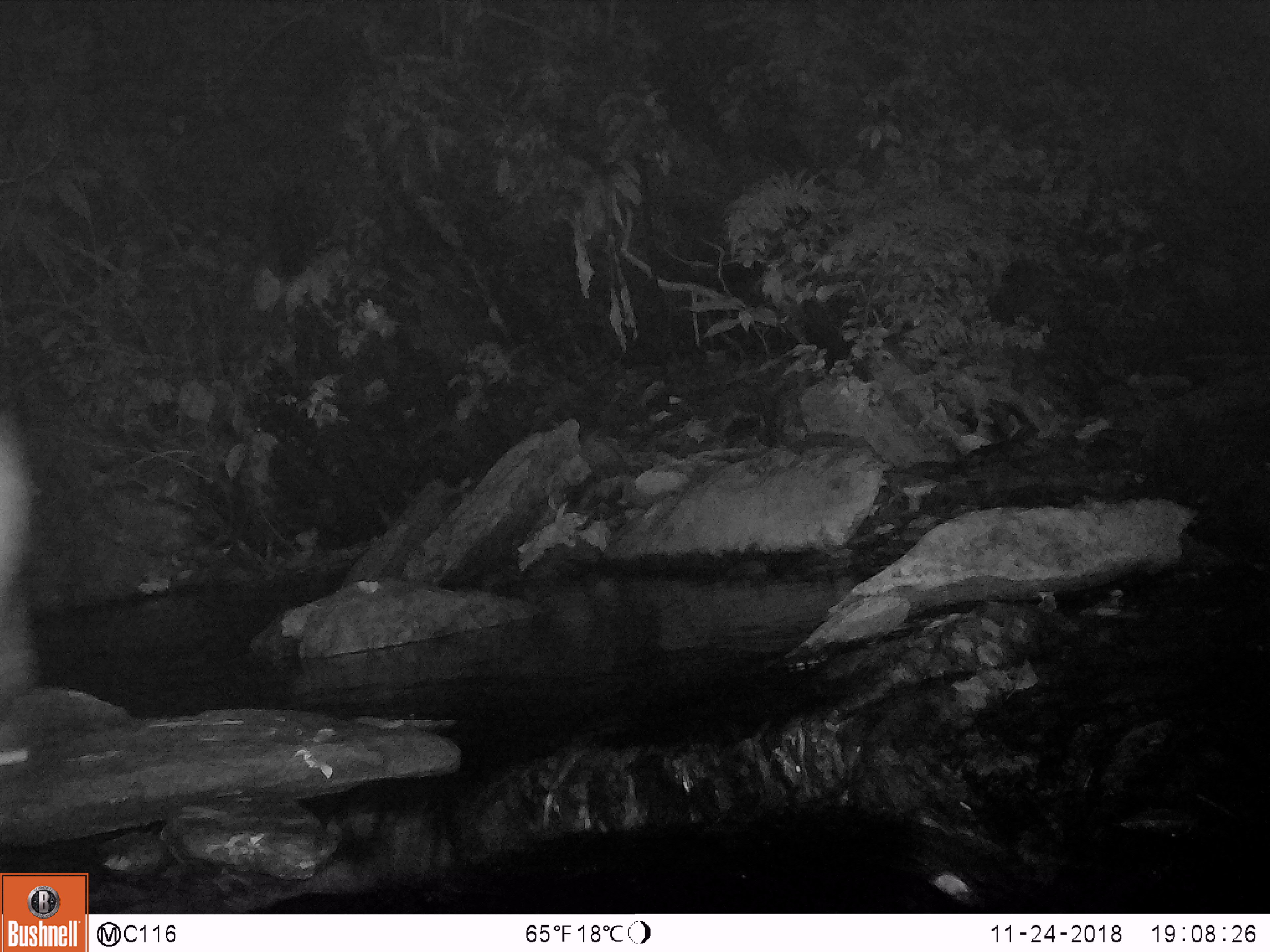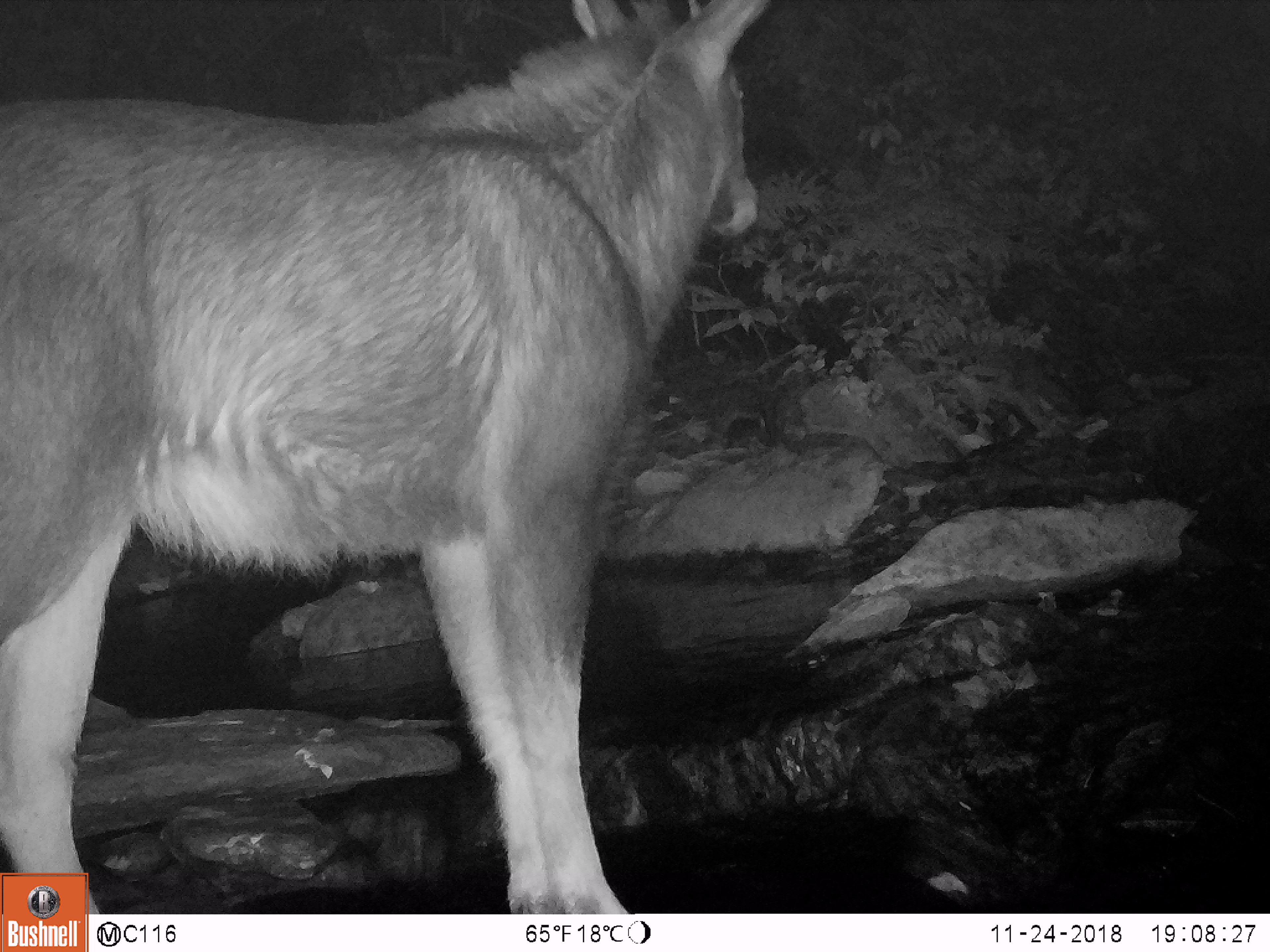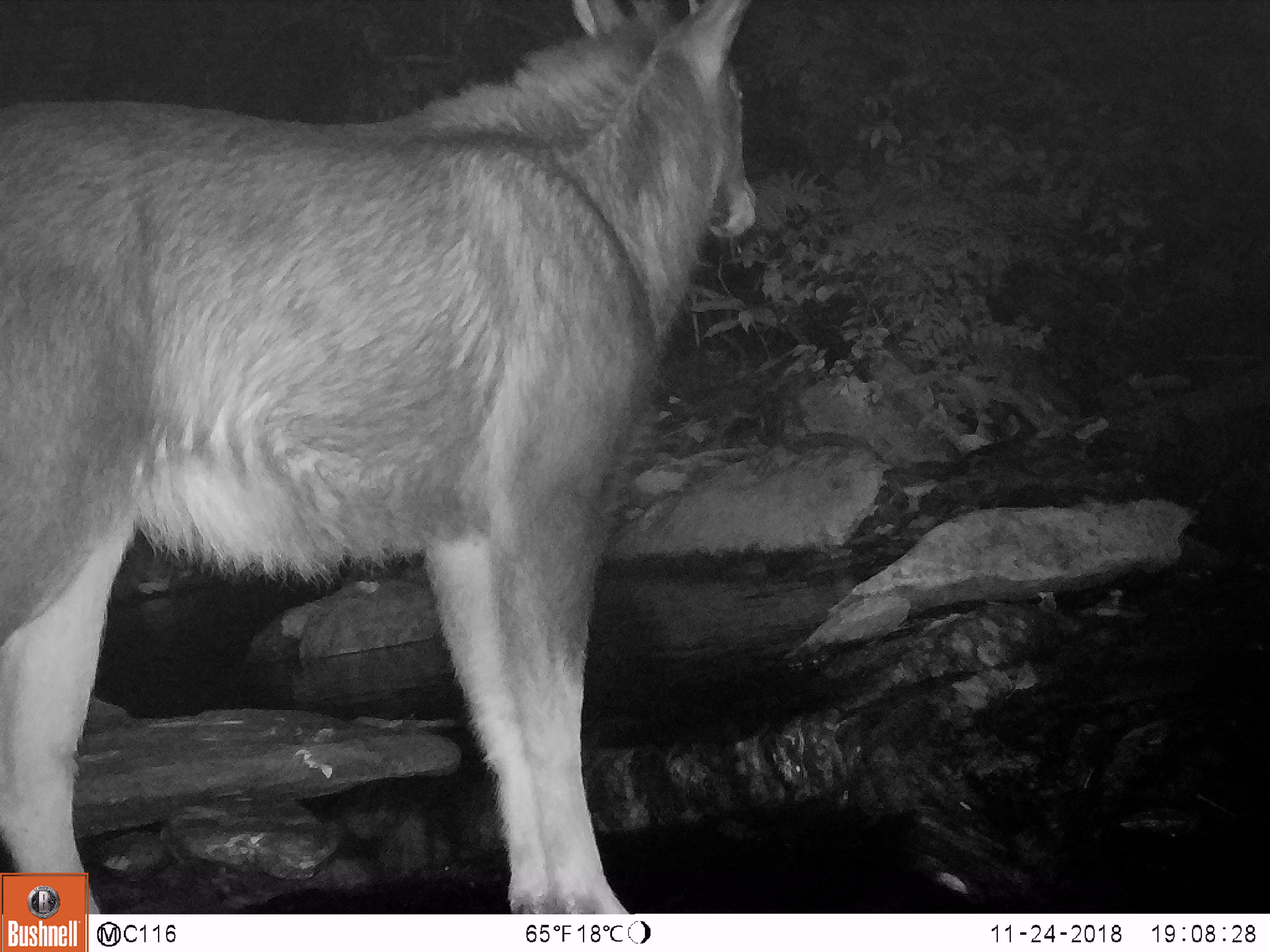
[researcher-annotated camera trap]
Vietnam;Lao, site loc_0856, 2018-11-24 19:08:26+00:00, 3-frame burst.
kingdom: Animalia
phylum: Chordata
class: Mammalia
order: Artiodactyla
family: Bovidae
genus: Capricornis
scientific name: Capricornis sumatraensis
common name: chinese serow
Chinese serow (Capricornis sumatraensis). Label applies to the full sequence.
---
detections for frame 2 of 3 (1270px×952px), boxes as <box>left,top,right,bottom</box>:
chinese serow: <box>0,0,773,914</box>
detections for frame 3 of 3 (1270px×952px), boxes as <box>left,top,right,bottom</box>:
chinese serow: <box>0,0,755,914</box>